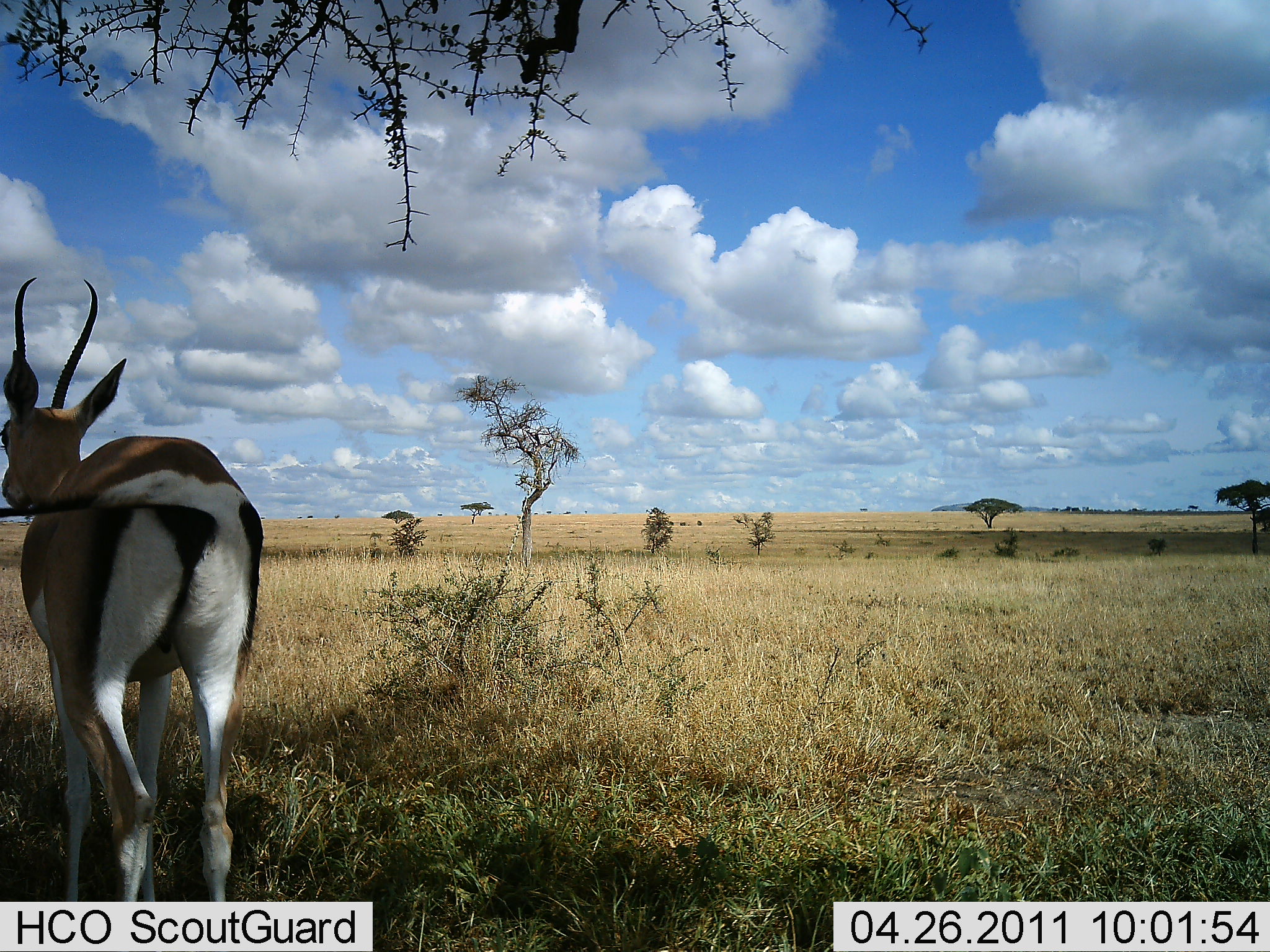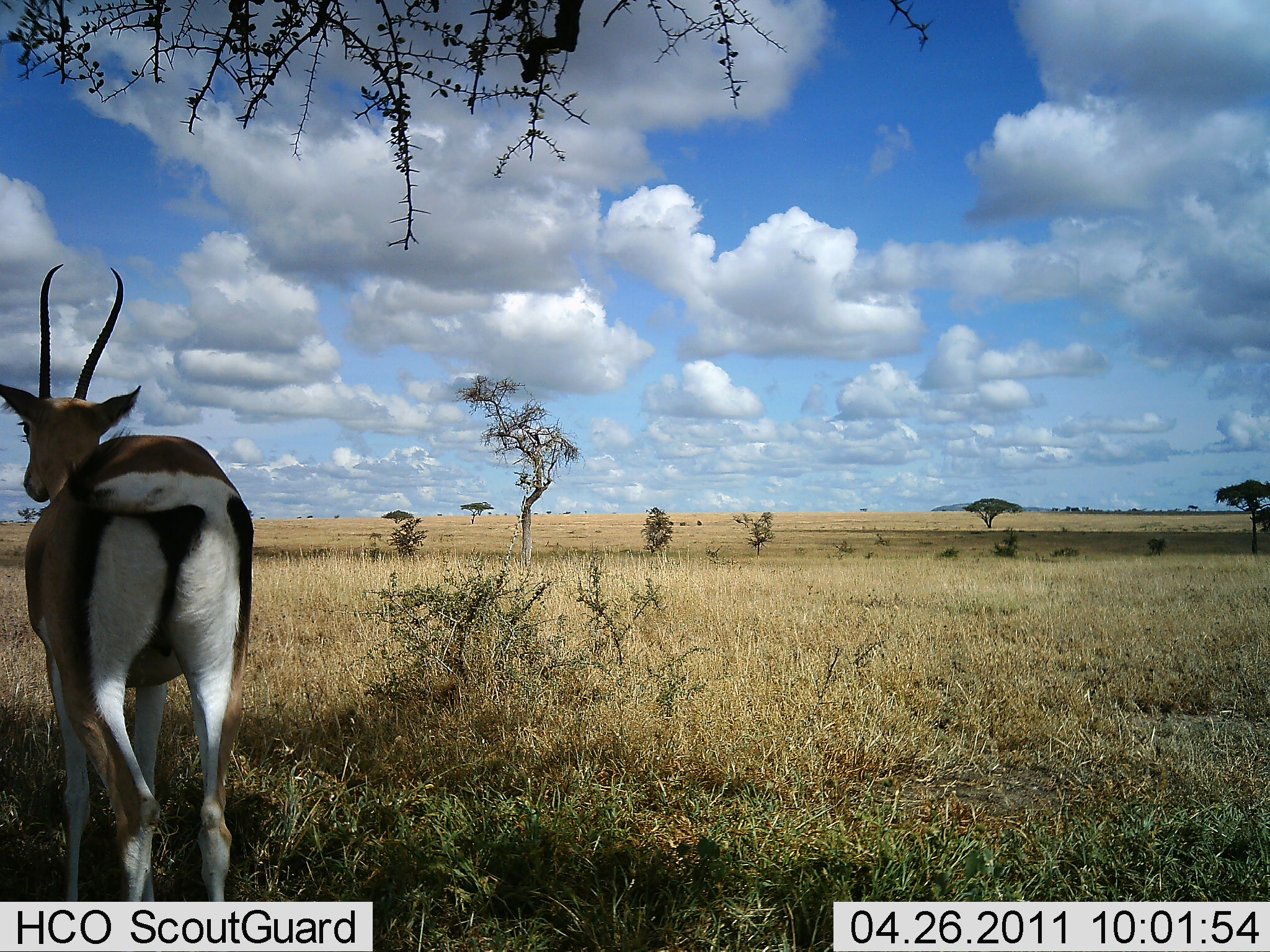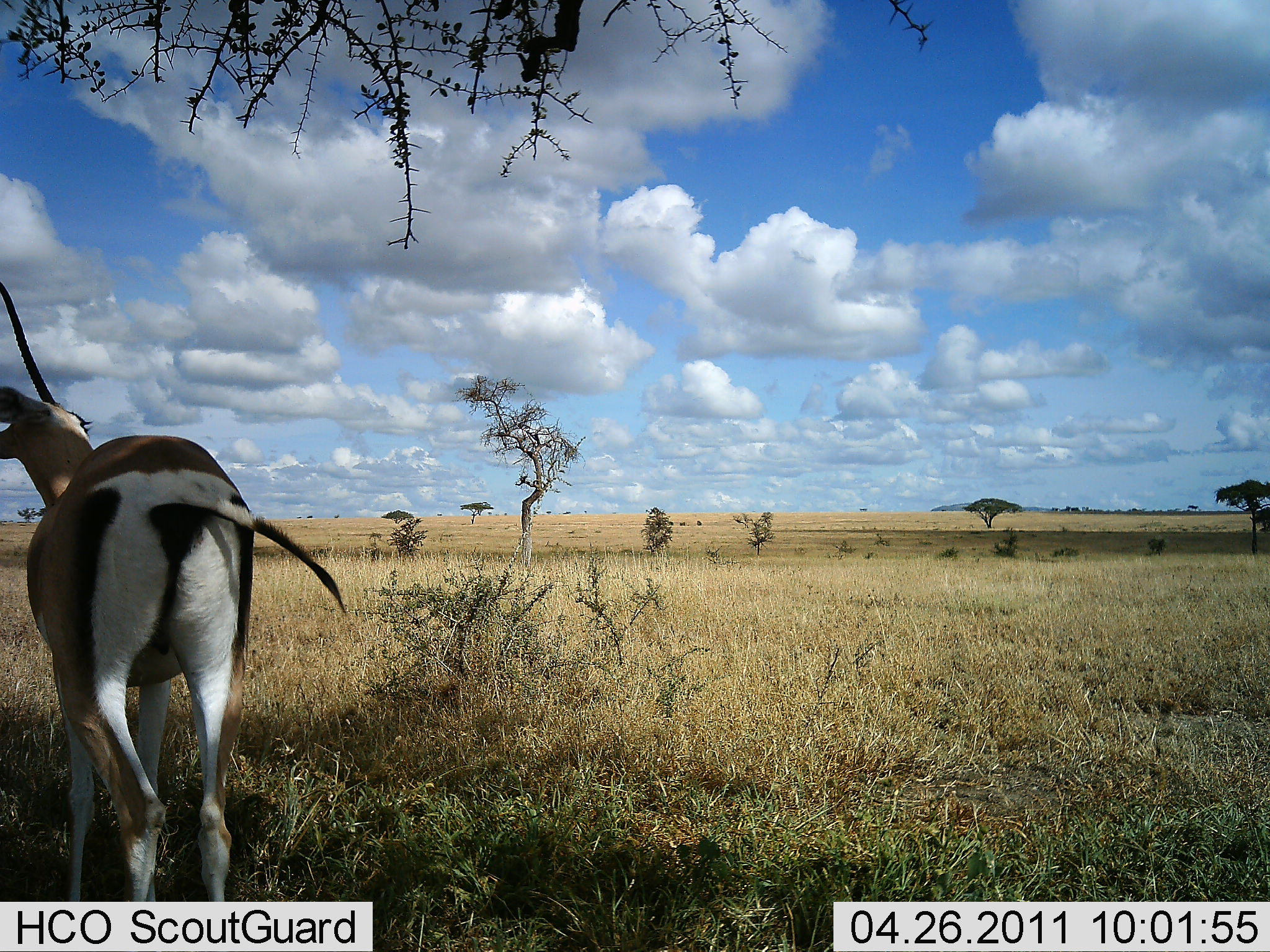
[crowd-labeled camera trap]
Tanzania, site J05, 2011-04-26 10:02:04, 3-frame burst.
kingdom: Animalia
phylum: Chordata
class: Mammalia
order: Artiodactyla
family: Bovidae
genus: Eudorcas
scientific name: Eudorcas thomsonii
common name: thomson's gazelle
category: gazellethomsons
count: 1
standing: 90%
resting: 0%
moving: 10%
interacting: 0%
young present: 0%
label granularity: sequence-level